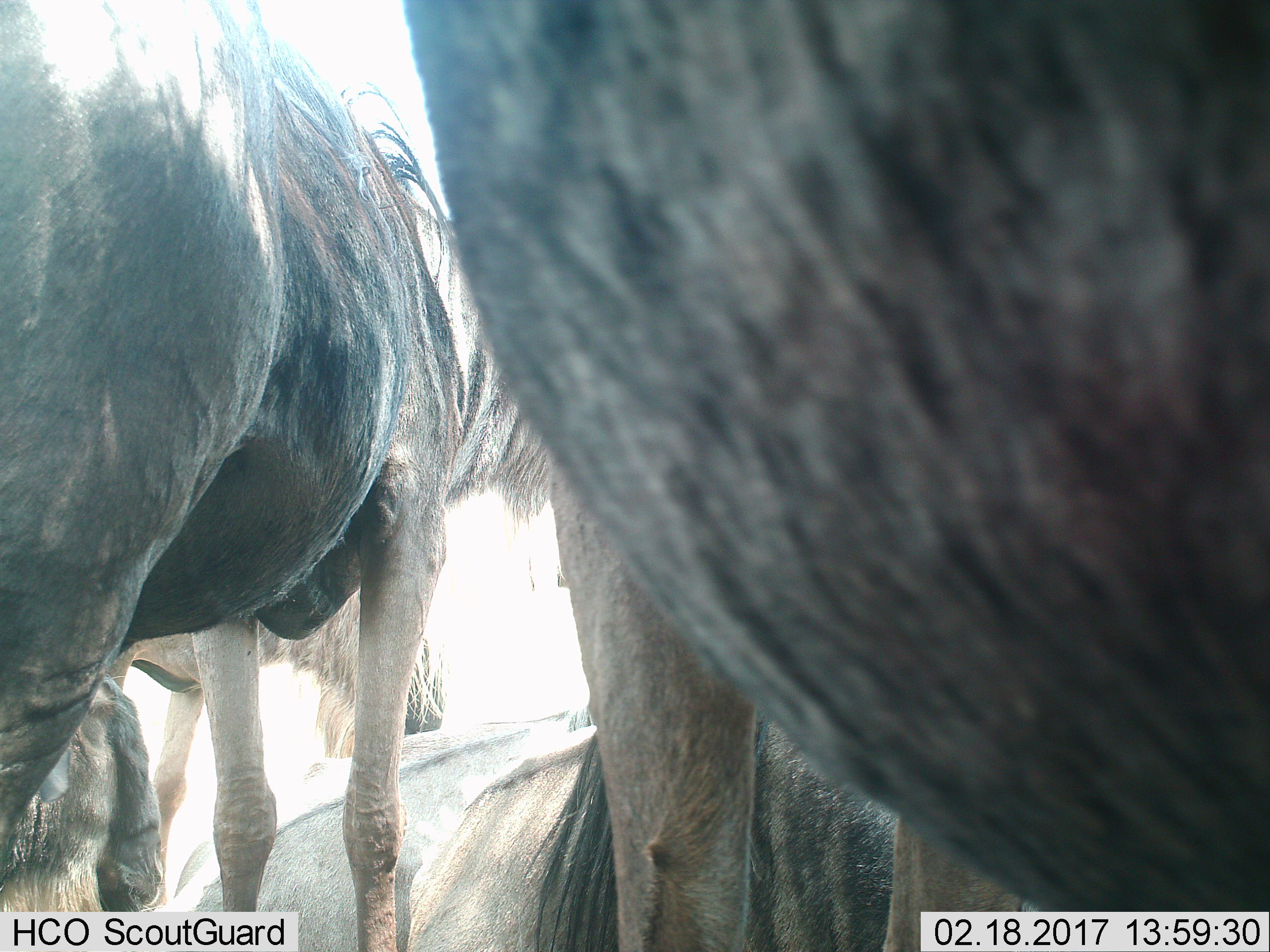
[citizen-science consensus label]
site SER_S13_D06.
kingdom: Animalia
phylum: Chordata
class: Mammalia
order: Artiodactyla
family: Bovidae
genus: Connochaetes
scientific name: Connochaetes taurinus taurinus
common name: blue wildebeest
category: wildebeestblue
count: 4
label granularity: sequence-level